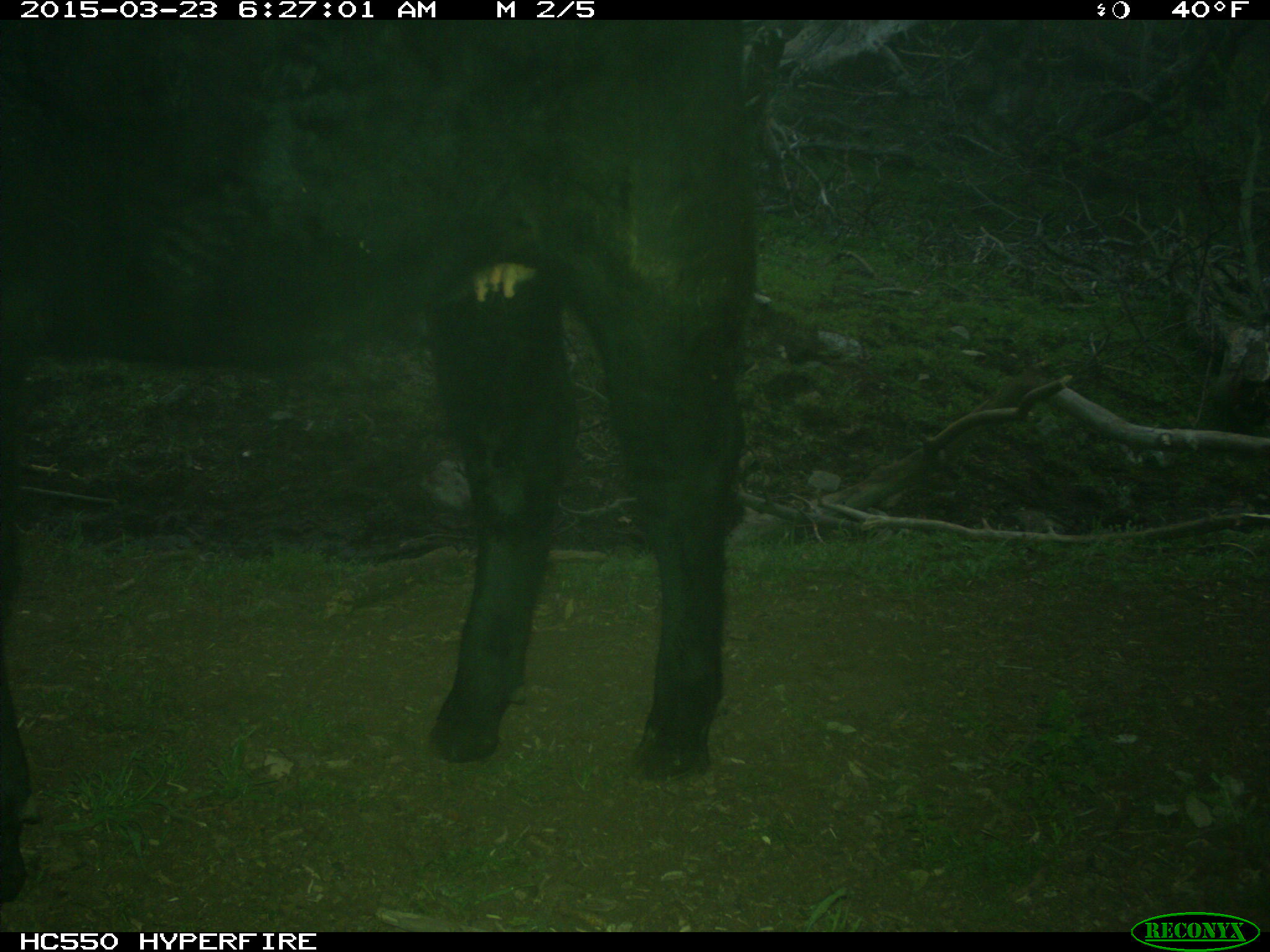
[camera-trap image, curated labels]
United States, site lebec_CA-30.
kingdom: Animalia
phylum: Chordata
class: Mammalia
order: Artiodactyla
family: Bovidae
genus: Bos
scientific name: Bos taurus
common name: domestic cow